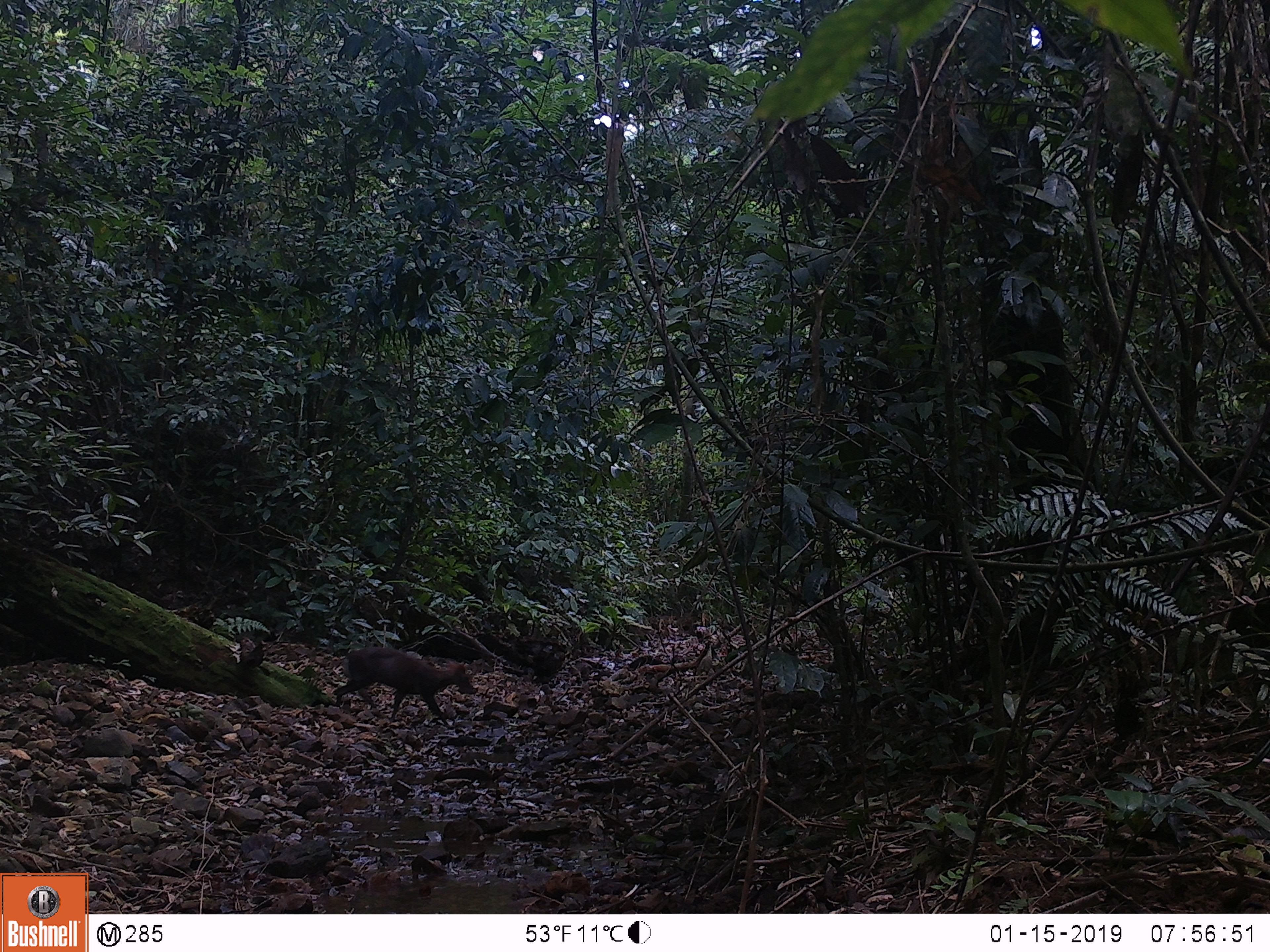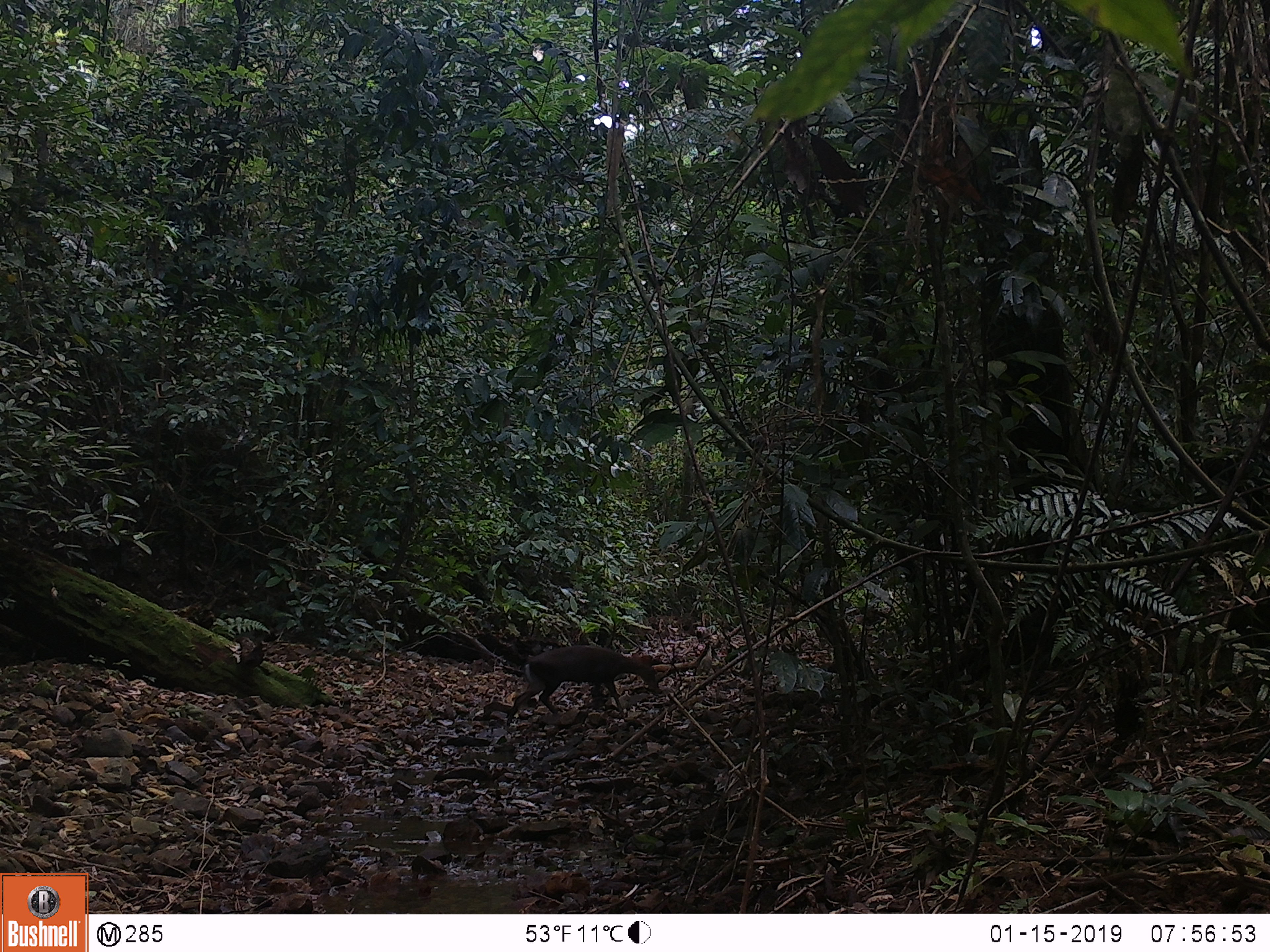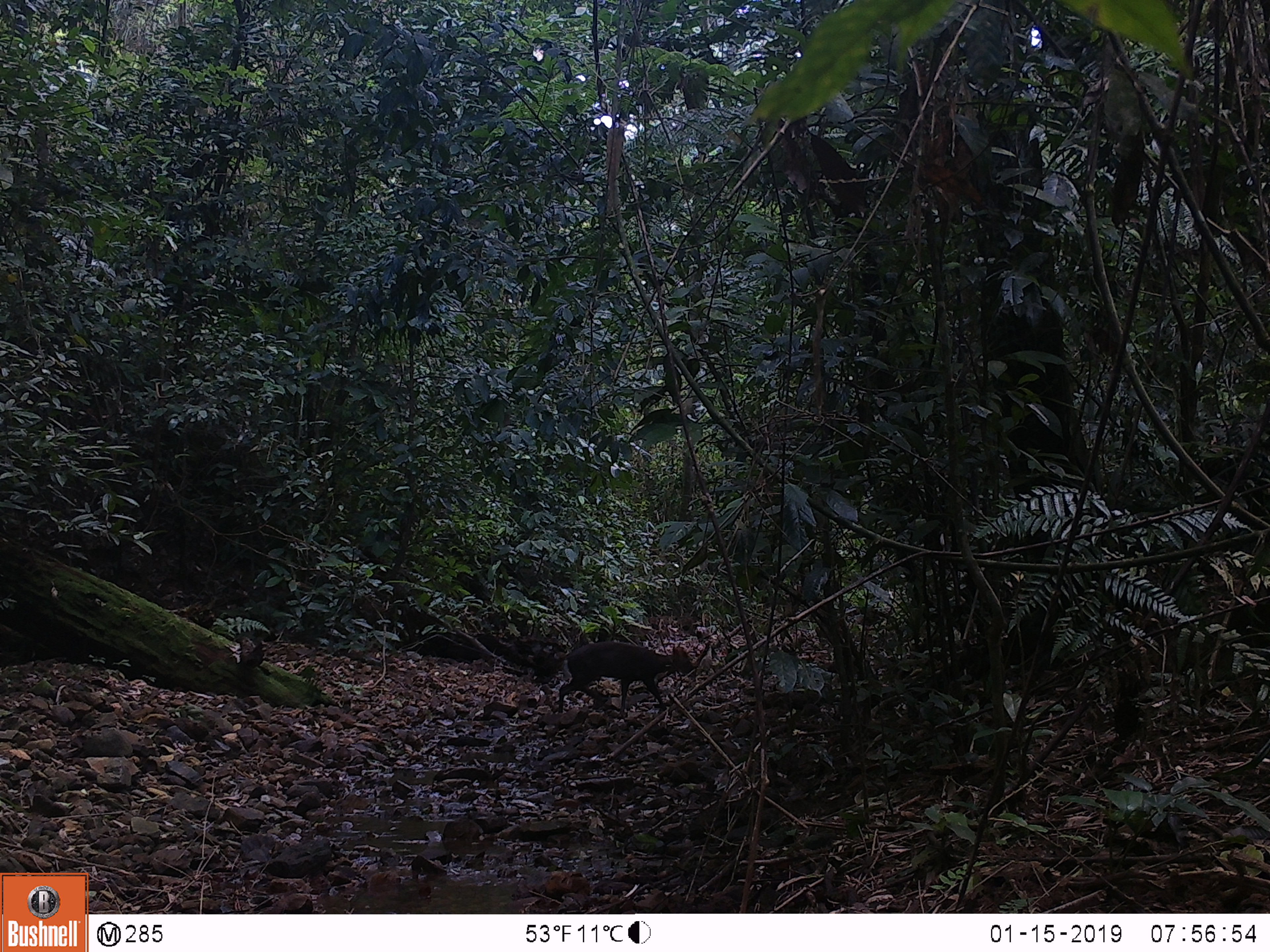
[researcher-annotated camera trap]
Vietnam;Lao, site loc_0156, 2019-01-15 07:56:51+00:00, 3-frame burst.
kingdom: Animalia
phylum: Chordata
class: Mammalia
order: Artiodactyla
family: Cervidae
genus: Muntiacus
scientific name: Muntiacus rooseveltorum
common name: roosevelt's muntjac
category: roosevelts muntjac group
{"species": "roosevelts muntjac group (roosevelt's muntjac) (Muntiacus rooseveltorum)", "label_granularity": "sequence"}